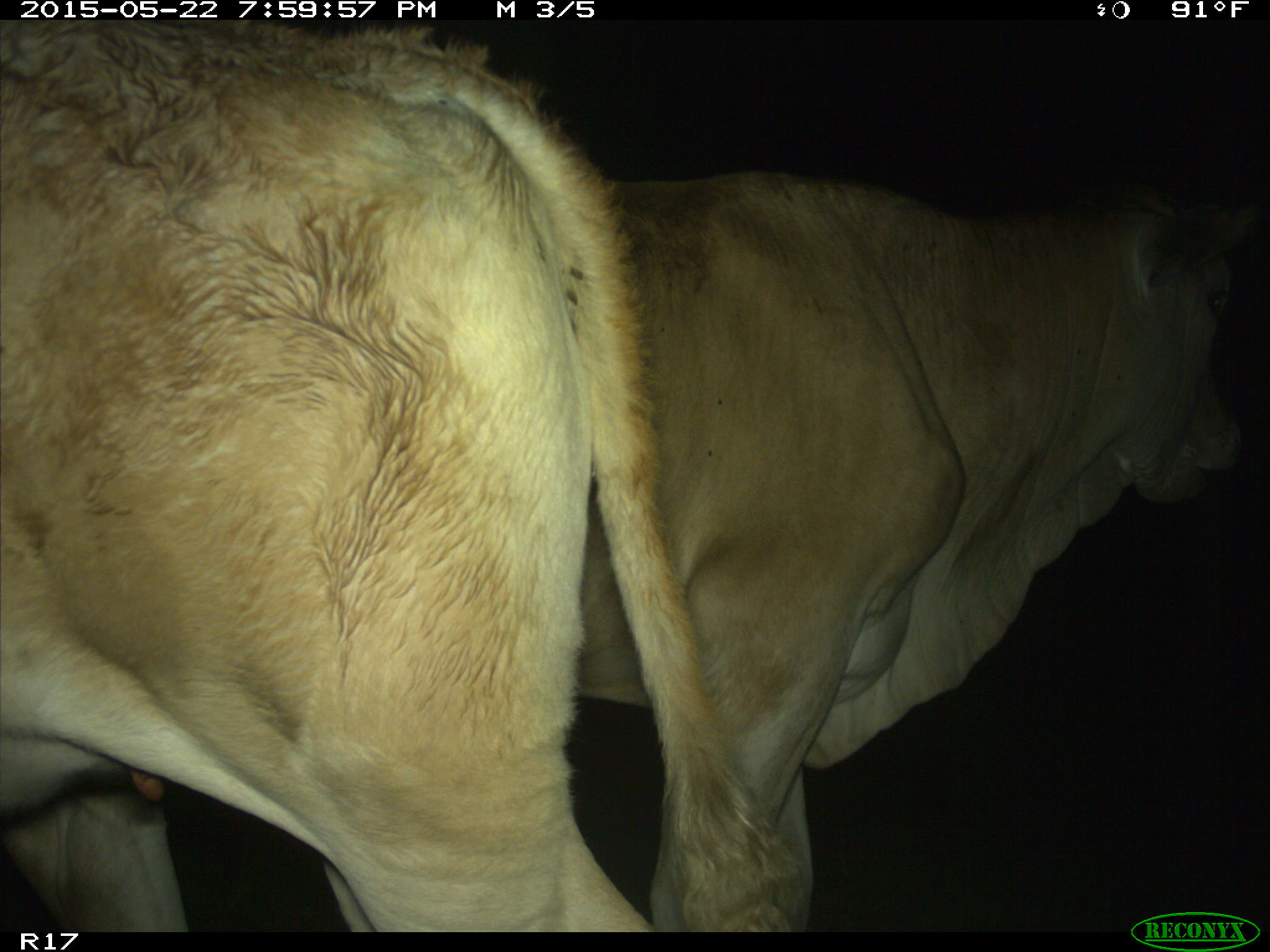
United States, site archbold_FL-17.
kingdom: Animalia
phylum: Chordata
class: Mammalia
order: Artiodactyla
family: Bovidae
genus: Bos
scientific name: Bos taurus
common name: domestic cow